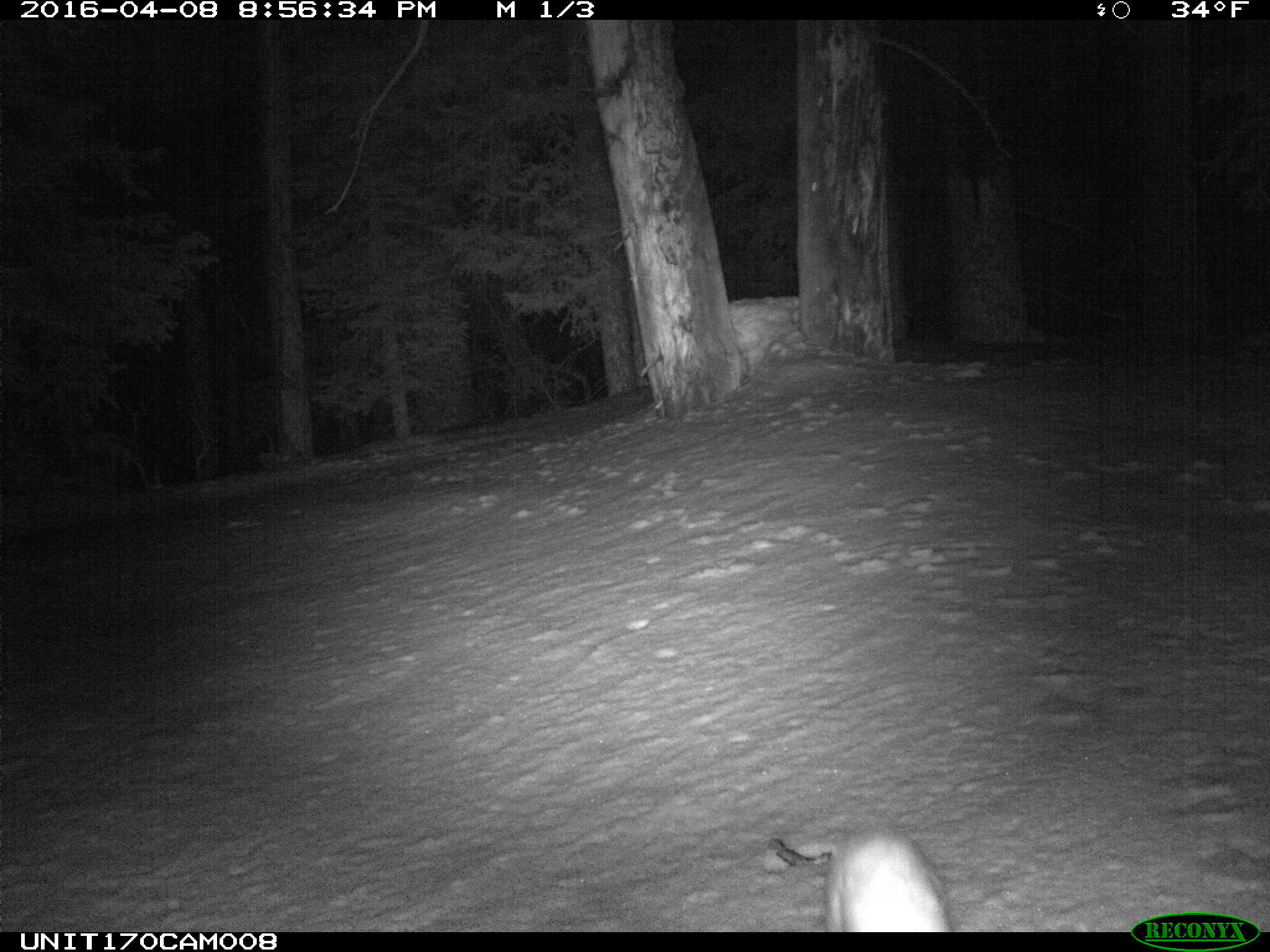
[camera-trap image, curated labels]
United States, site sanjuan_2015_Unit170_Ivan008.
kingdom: Animalia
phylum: Chordata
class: Mammalia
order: Lagomorpha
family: Leporidae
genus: Lepus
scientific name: Lepus americanus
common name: snowshoe hare